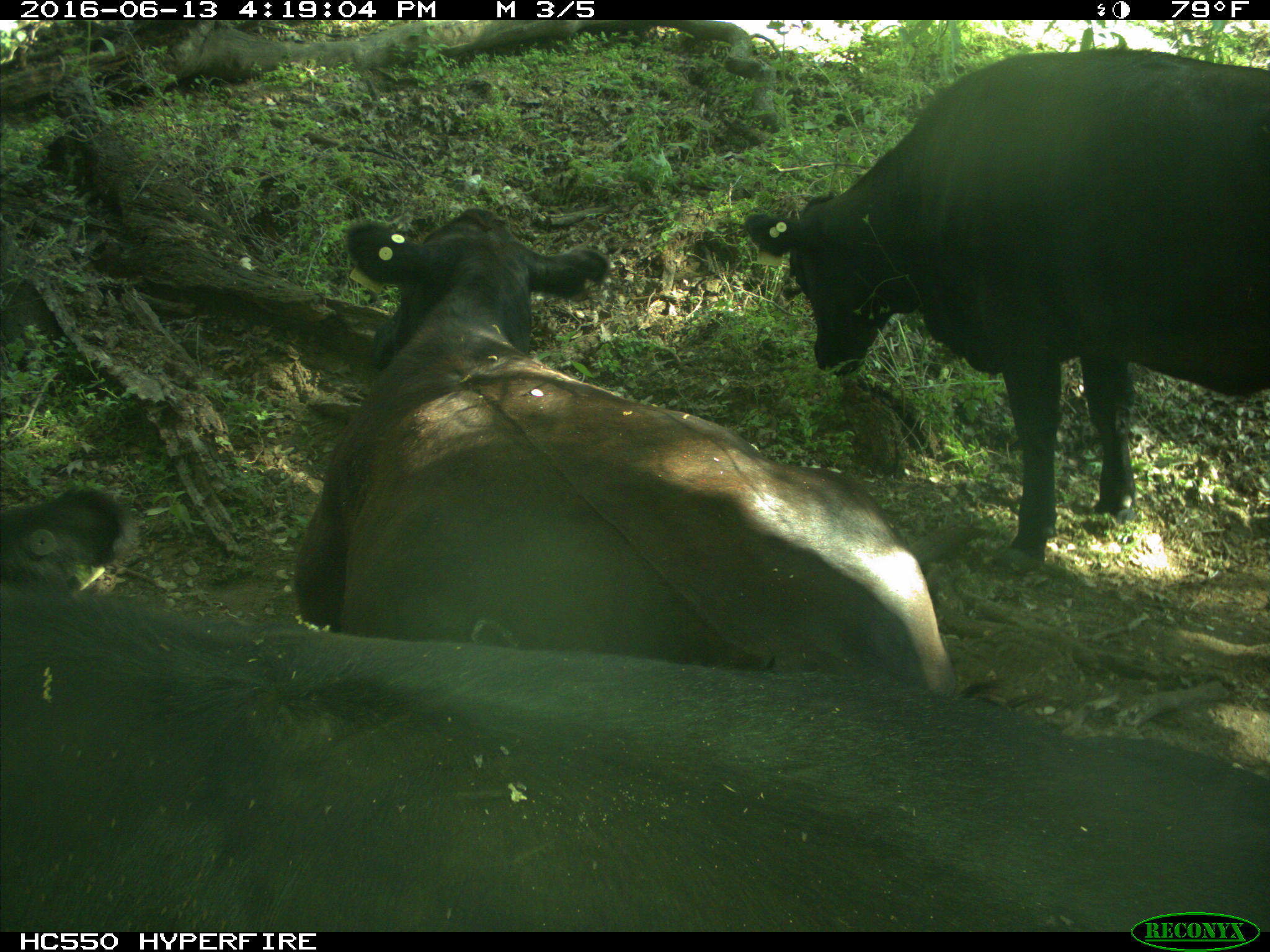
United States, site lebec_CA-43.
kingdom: Animalia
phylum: Chordata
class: Mammalia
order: Artiodactyla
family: Bovidae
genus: Bos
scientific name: Bos taurus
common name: domestic cow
Bos taurus (domestic cow).